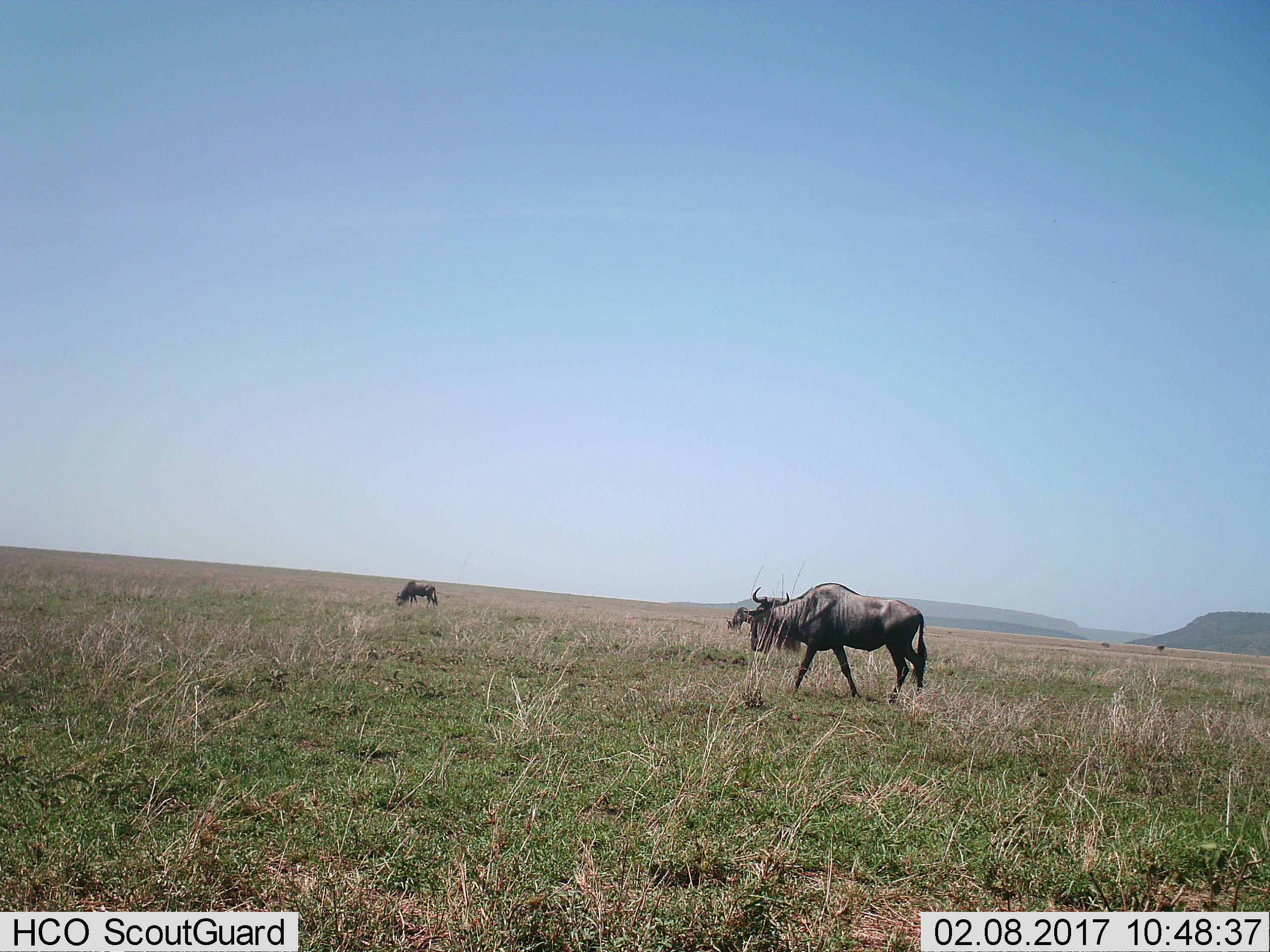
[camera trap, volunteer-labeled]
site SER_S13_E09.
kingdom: Animalia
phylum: Chordata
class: Mammalia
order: Artiodactyla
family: Bovidae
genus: Connochaetes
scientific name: Connochaetes taurinus taurinus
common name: blue wildebeest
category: wildebeestblue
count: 4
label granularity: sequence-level